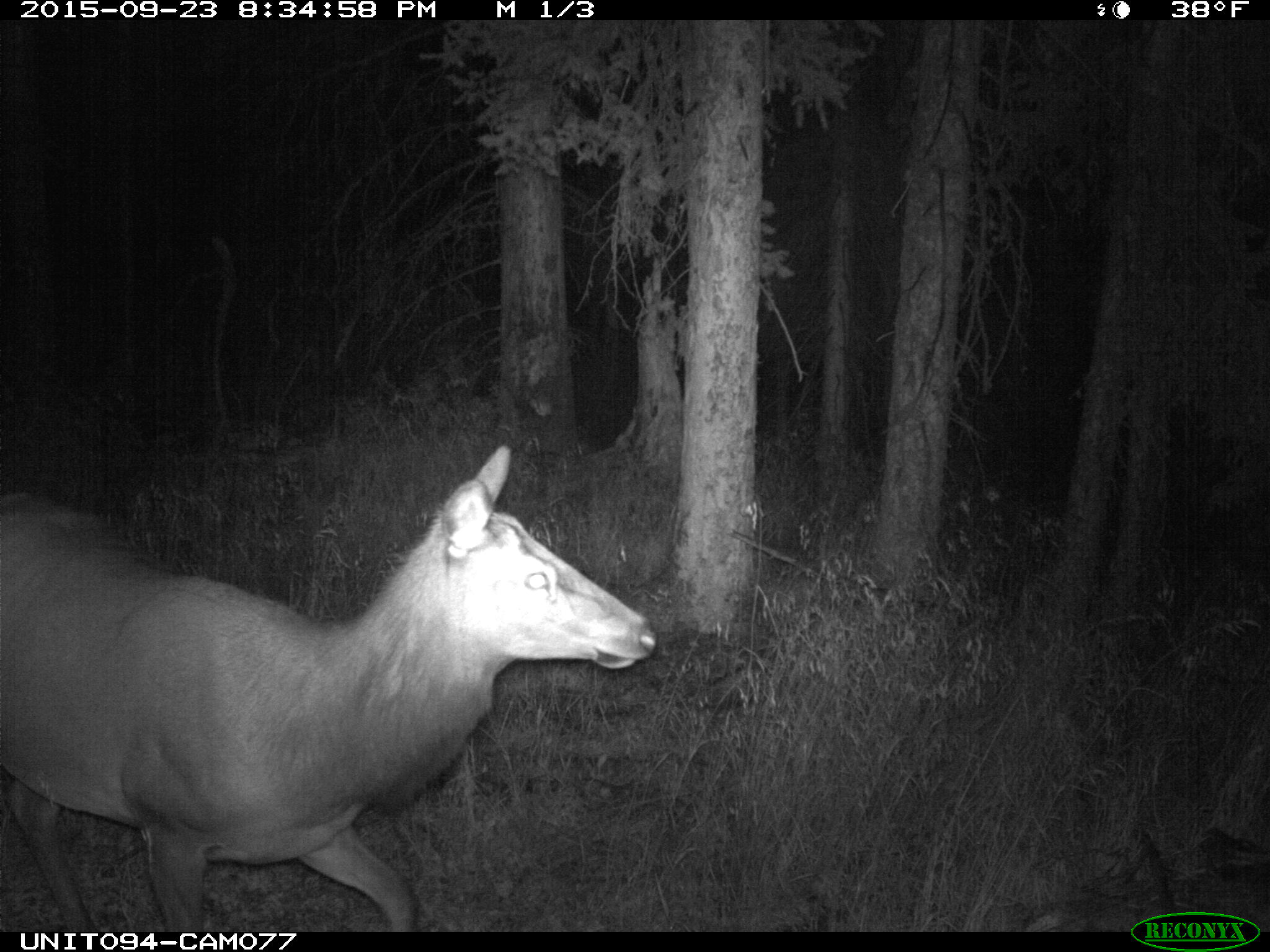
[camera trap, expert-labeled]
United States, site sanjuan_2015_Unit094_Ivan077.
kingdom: Animalia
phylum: Chordata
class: Mammalia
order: Artiodactyla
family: Cervidae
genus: Cervus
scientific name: Cervus elaphus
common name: red deer